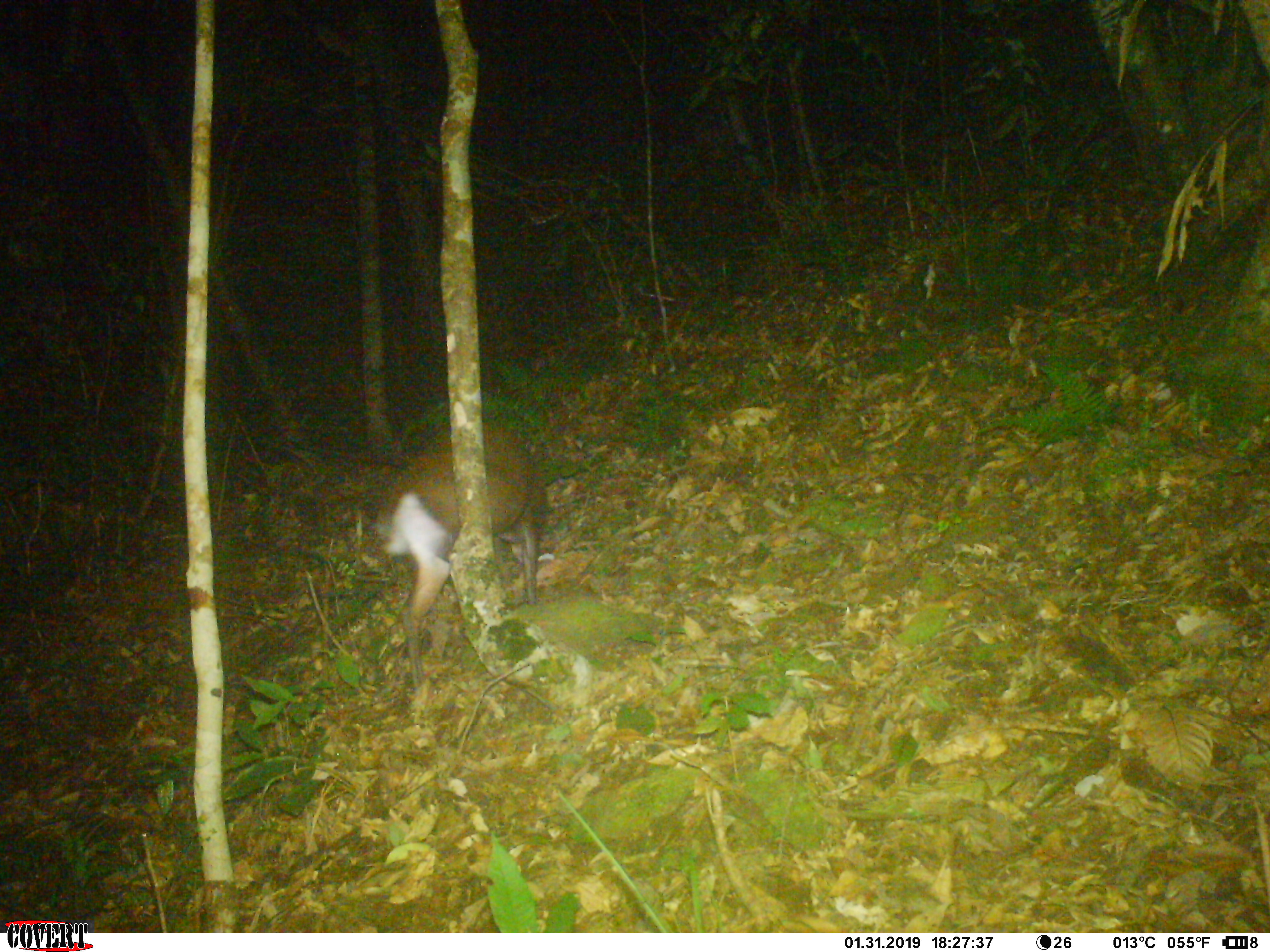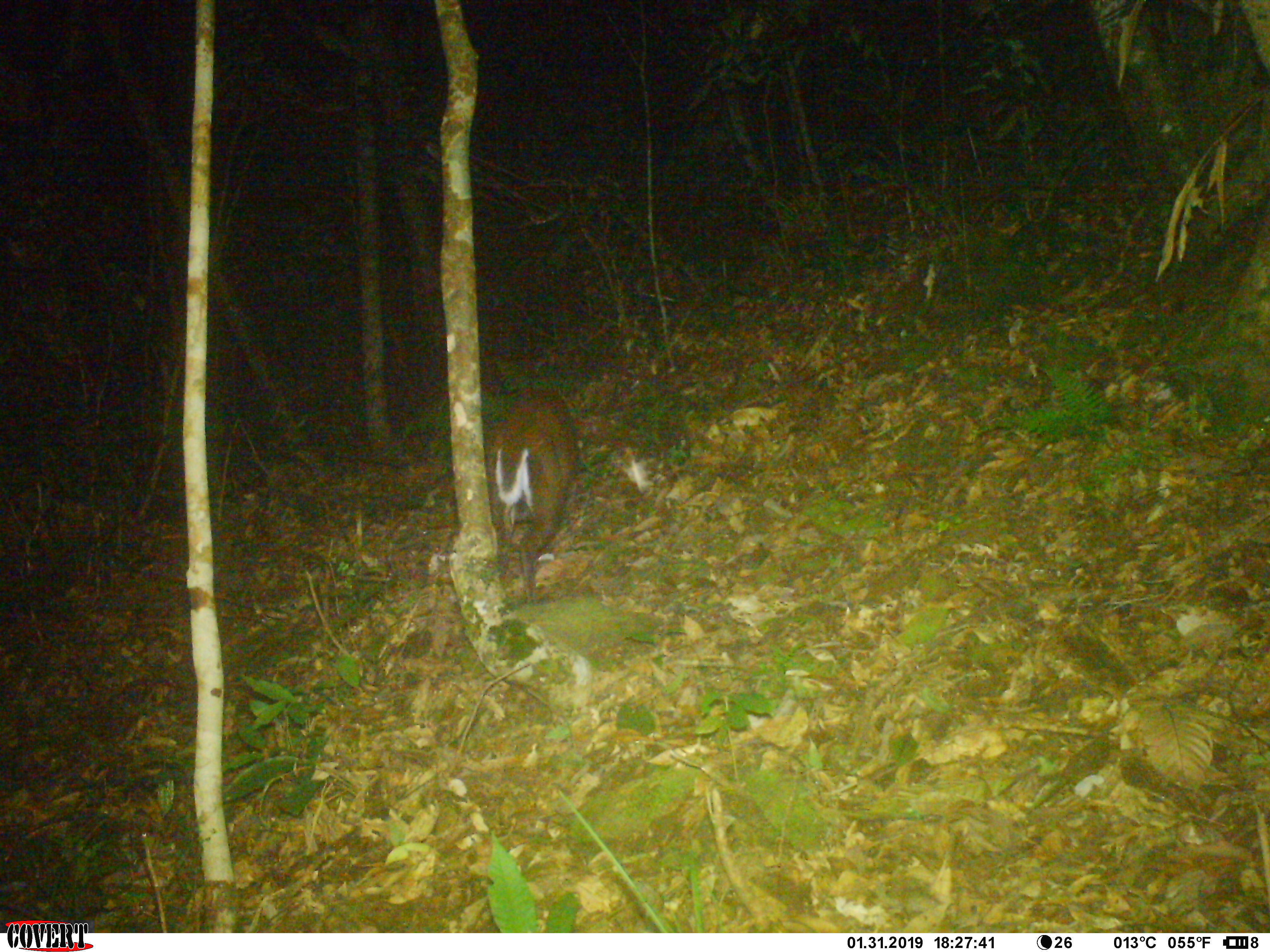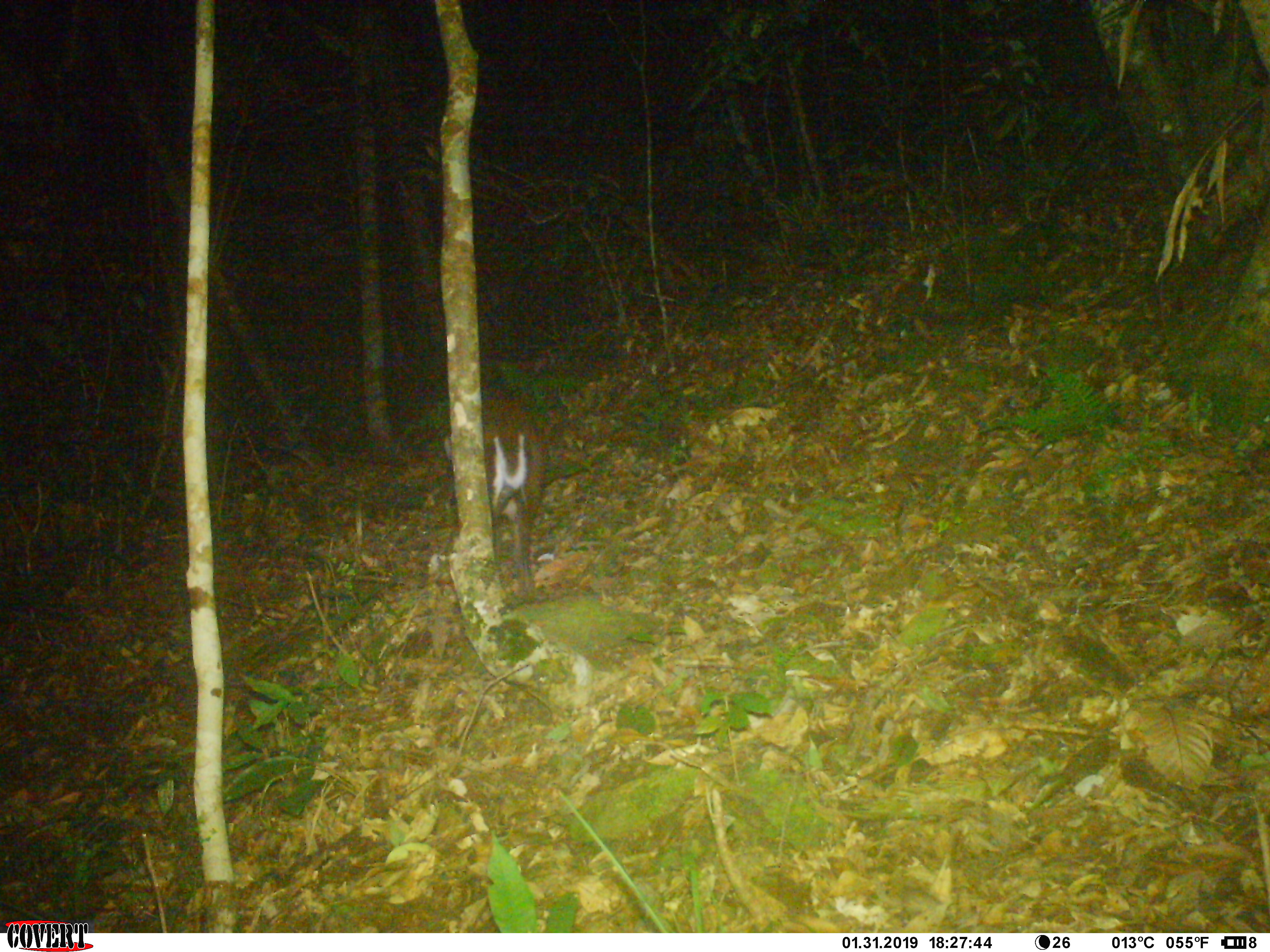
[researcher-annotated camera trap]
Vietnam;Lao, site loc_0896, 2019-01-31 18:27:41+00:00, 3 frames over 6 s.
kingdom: Animalia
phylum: Chordata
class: Mammalia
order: Artiodactyla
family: Cervidae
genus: Muntiacus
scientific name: Muntiacus rooseveltorum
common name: roosevelt's muntjac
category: roosevelts muntjac group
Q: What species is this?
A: Roosevelts muntjac group (roosevelt's muntjac) (Muntiacus rooseveltorum).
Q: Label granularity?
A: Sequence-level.